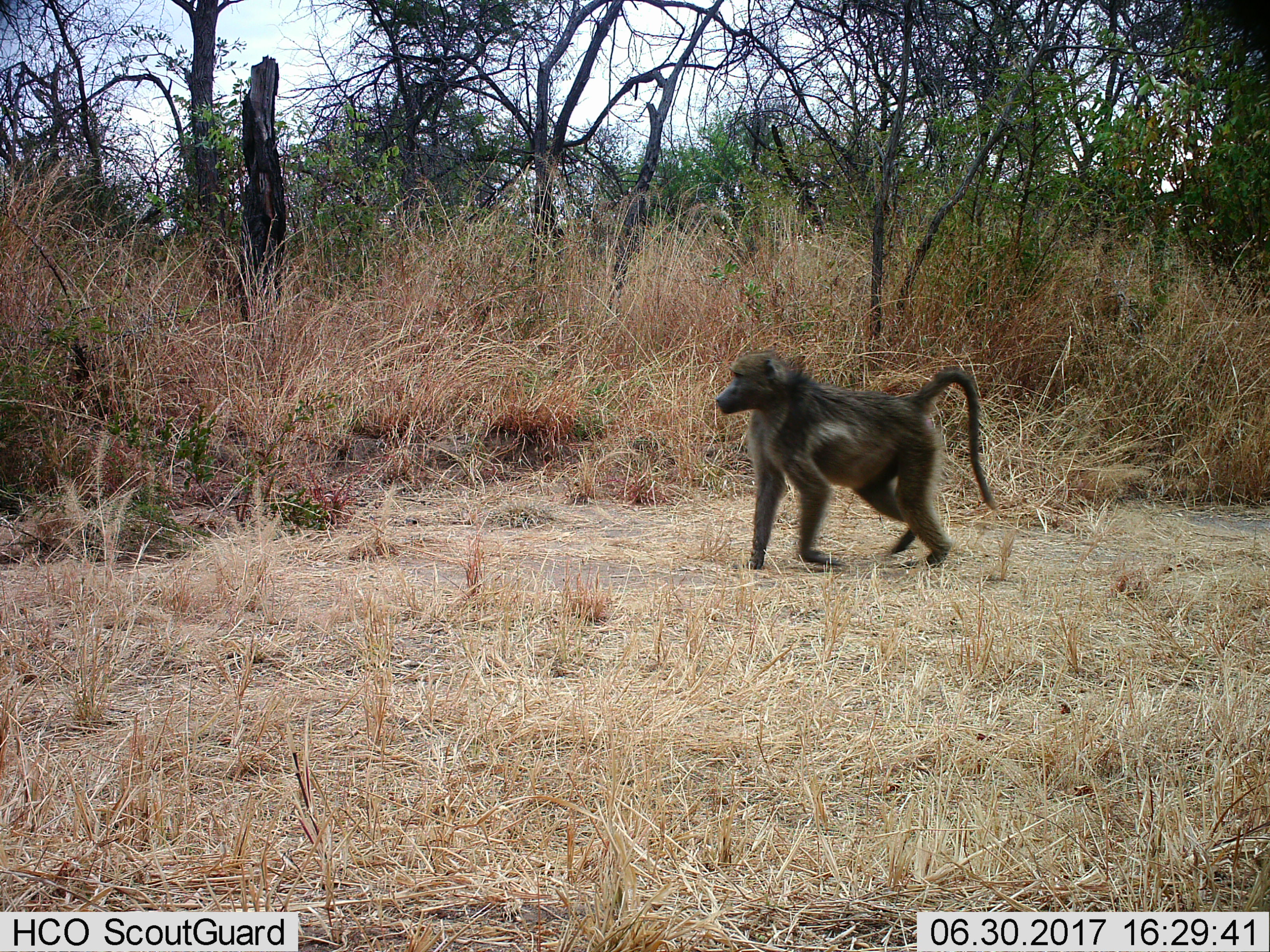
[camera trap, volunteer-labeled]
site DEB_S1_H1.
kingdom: Animalia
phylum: Chordata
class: Mammalia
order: Primates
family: Cercopithecidae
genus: Papio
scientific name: Papio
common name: baboon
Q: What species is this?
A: Baboon (Papio).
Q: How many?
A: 1.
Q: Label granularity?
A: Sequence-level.